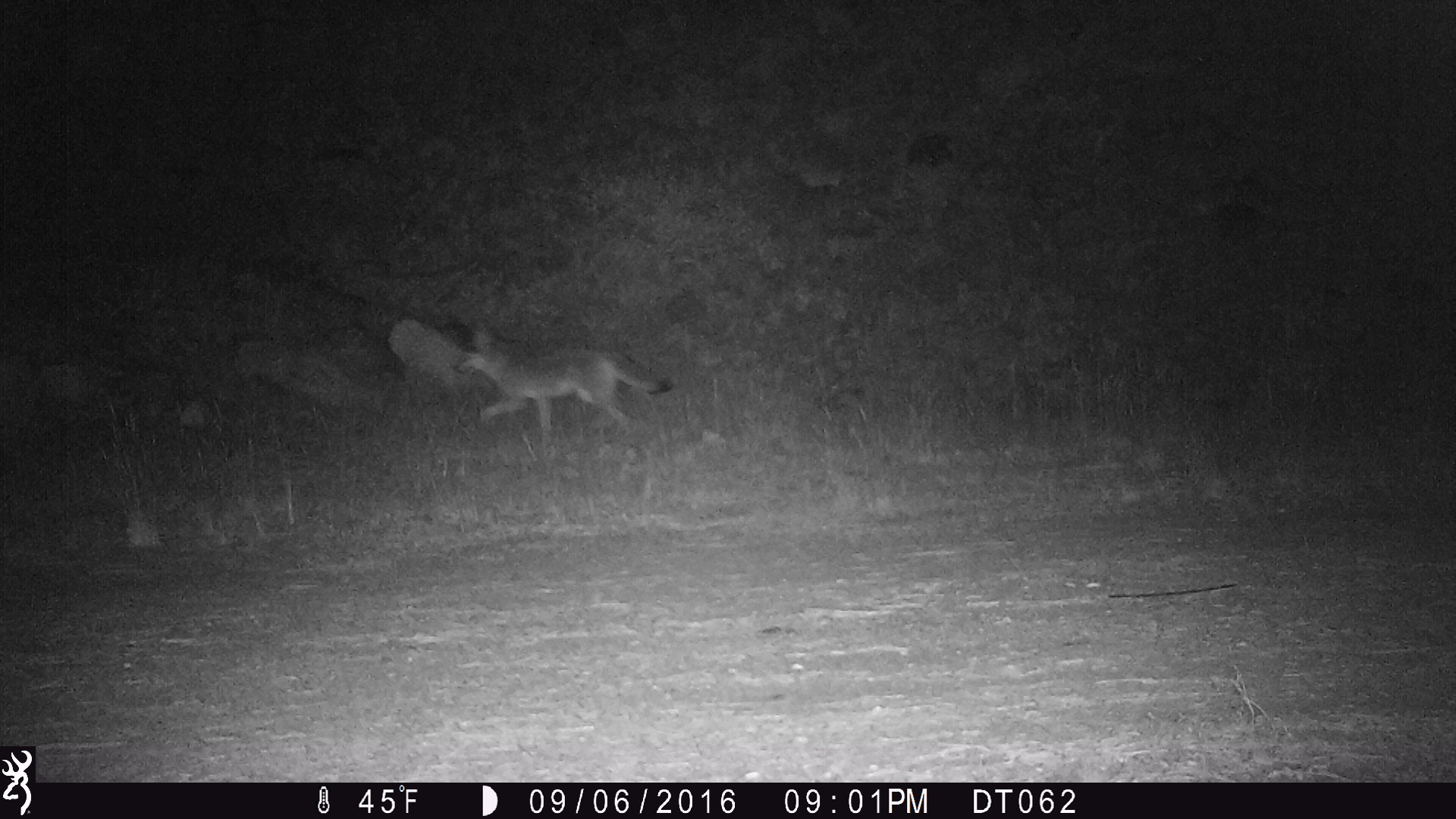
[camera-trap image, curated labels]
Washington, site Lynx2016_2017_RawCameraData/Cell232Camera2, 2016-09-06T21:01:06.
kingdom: Animalia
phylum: Chordata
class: Mammalia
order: Carnivora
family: Canidae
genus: Canis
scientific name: Canis latrans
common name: coyote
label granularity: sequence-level